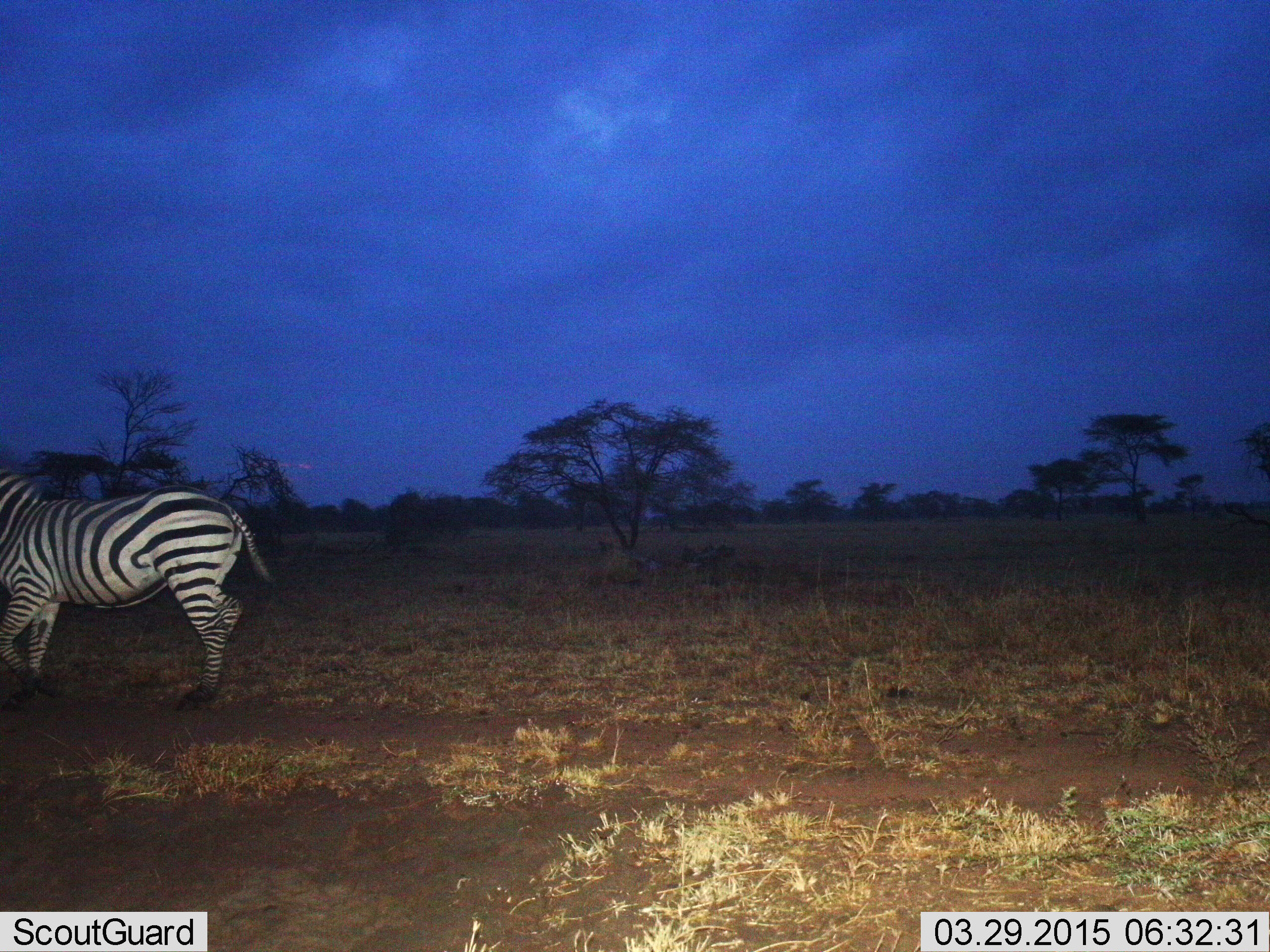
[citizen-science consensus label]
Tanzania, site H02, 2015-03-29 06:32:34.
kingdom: Animalia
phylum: Chordata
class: Mammalia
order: Perissodactyla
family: Equidae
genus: Equus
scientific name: Equus quagga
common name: plains zebra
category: zebra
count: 1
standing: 50%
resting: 0%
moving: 80%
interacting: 0%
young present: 0%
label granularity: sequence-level